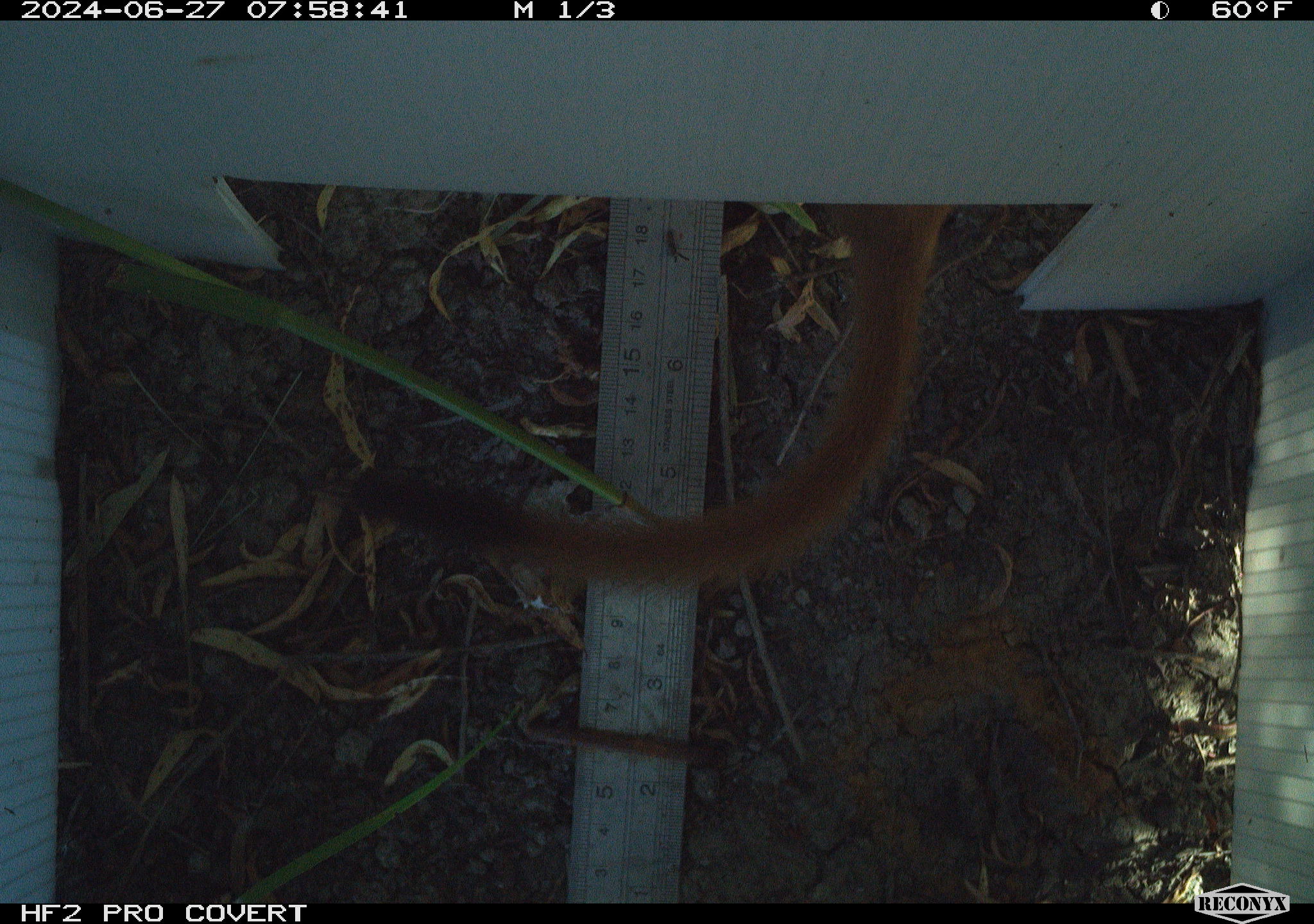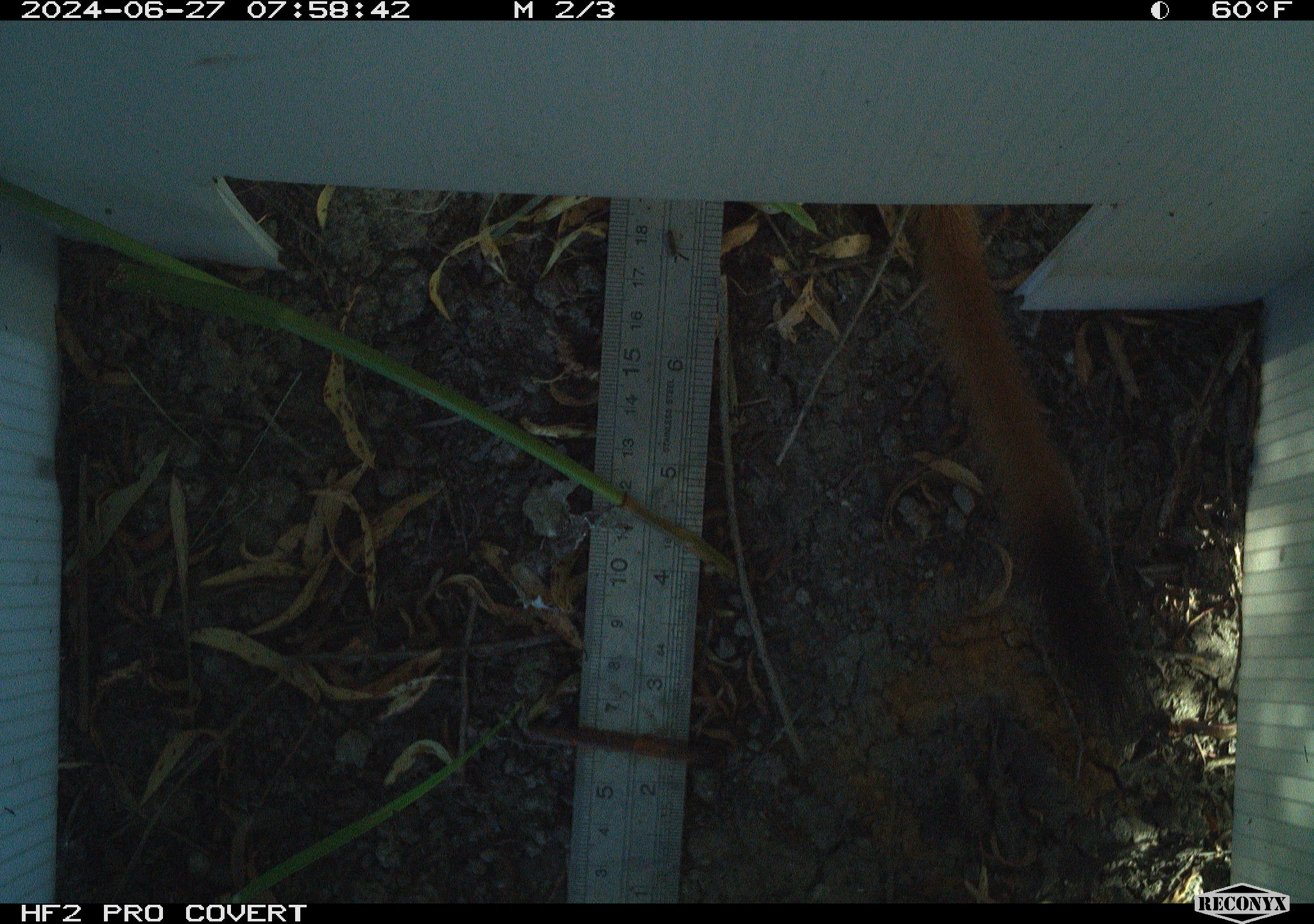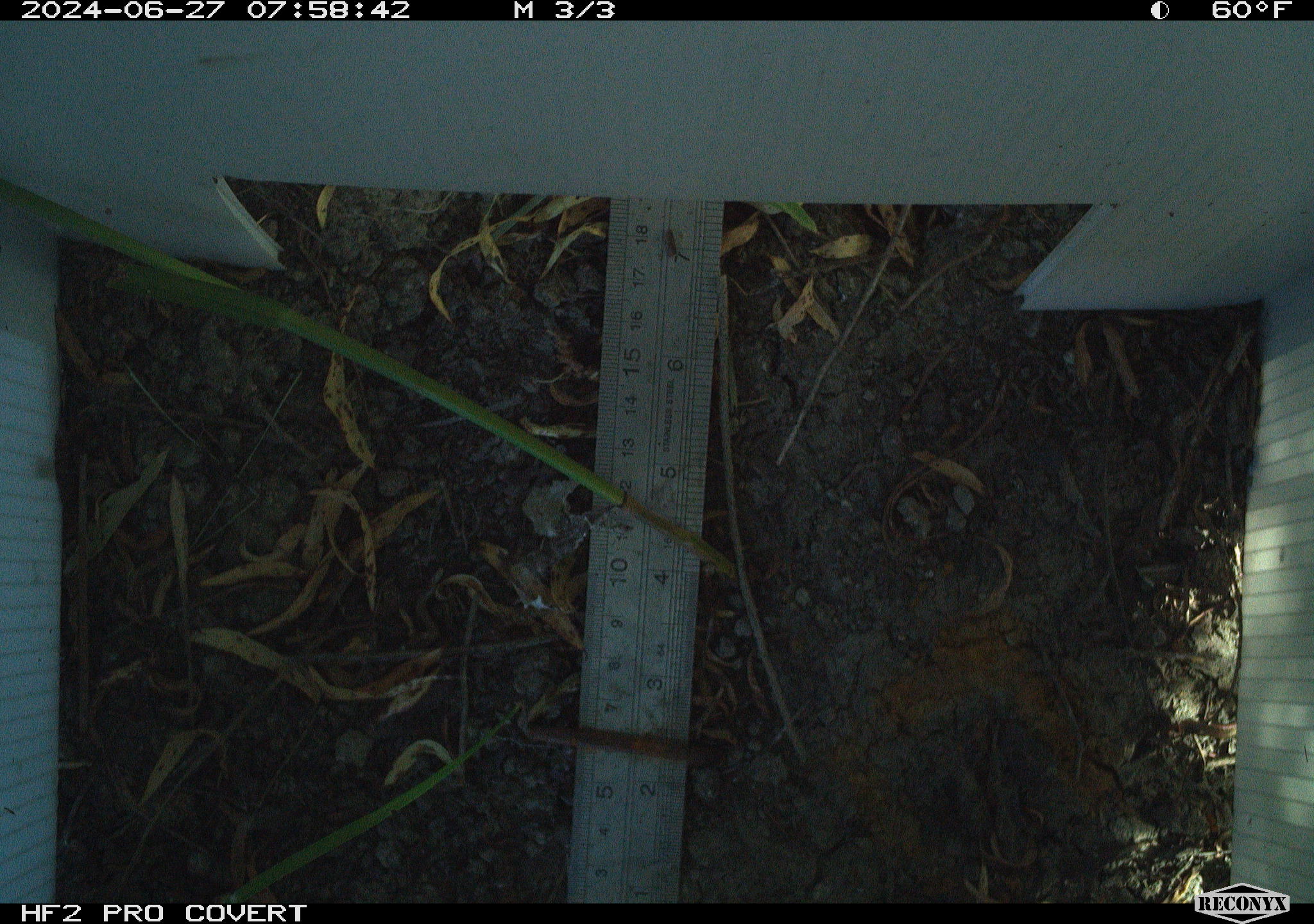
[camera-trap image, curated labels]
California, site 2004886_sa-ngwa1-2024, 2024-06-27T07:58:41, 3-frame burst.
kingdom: Animalia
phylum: Chordata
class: Mammalia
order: Carnivora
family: Mustelidae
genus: Neogale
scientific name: Neogale frenata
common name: long-tailed weasel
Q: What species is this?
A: Long-tailed weasel (Neogale frenata).